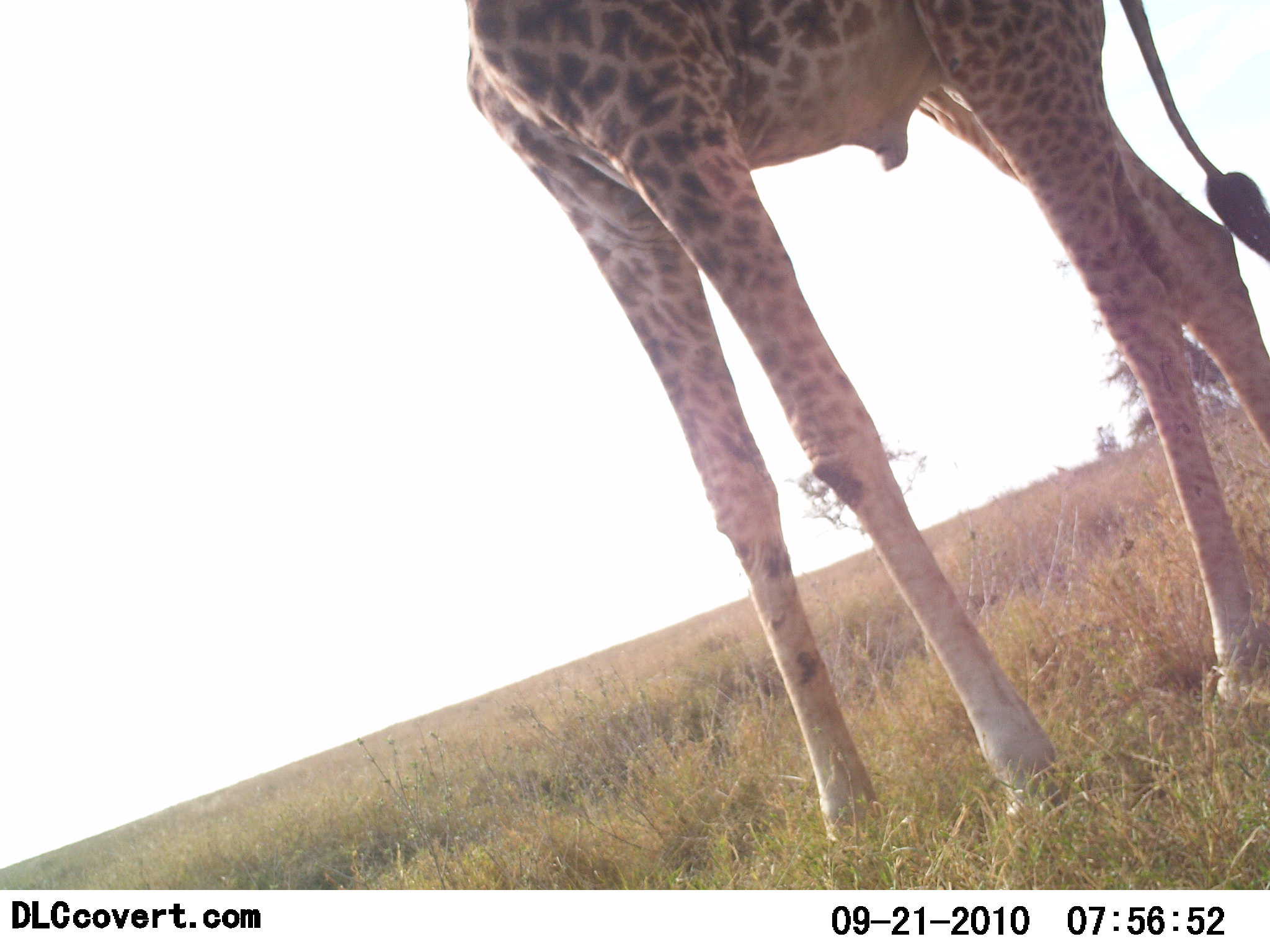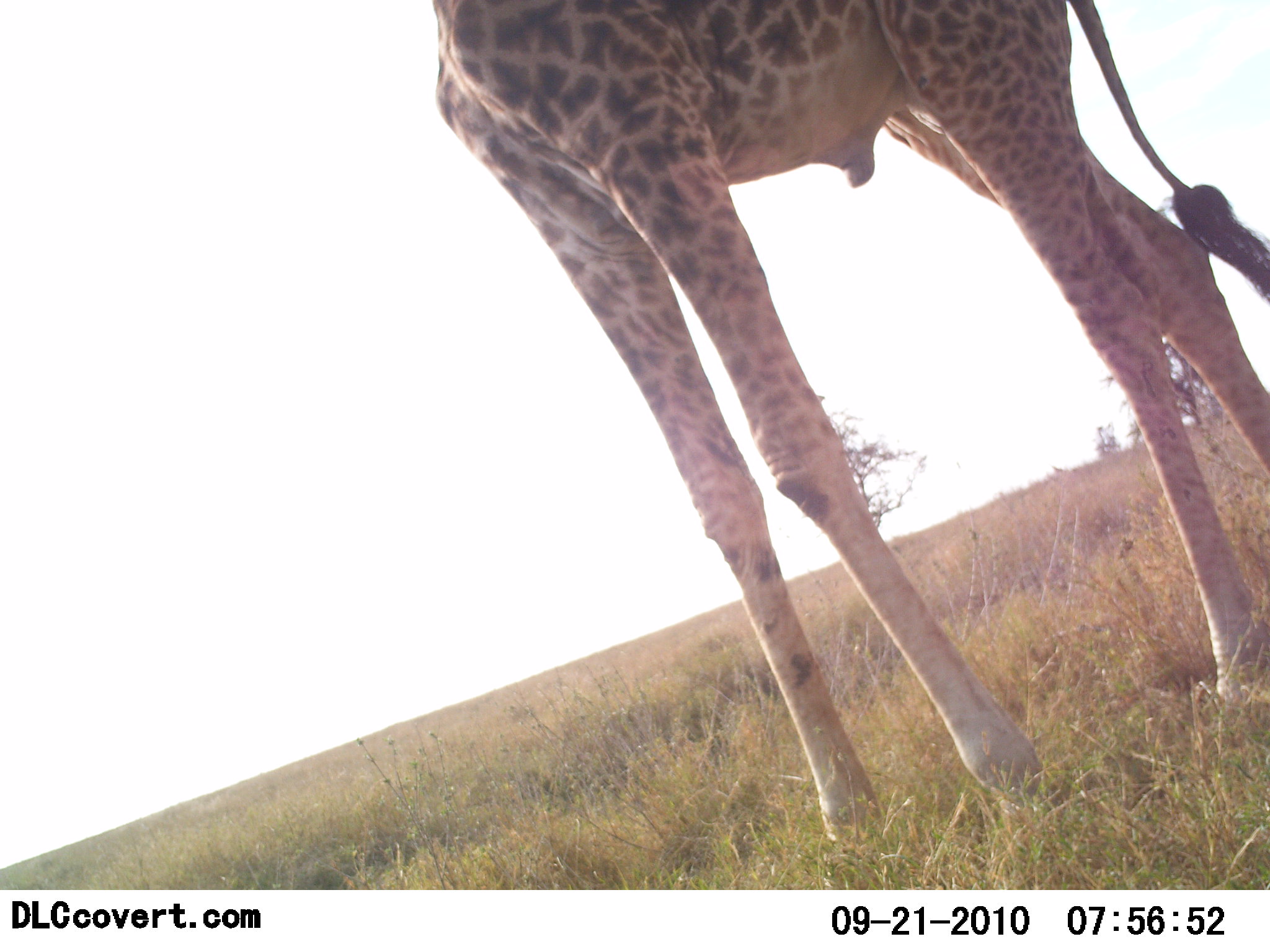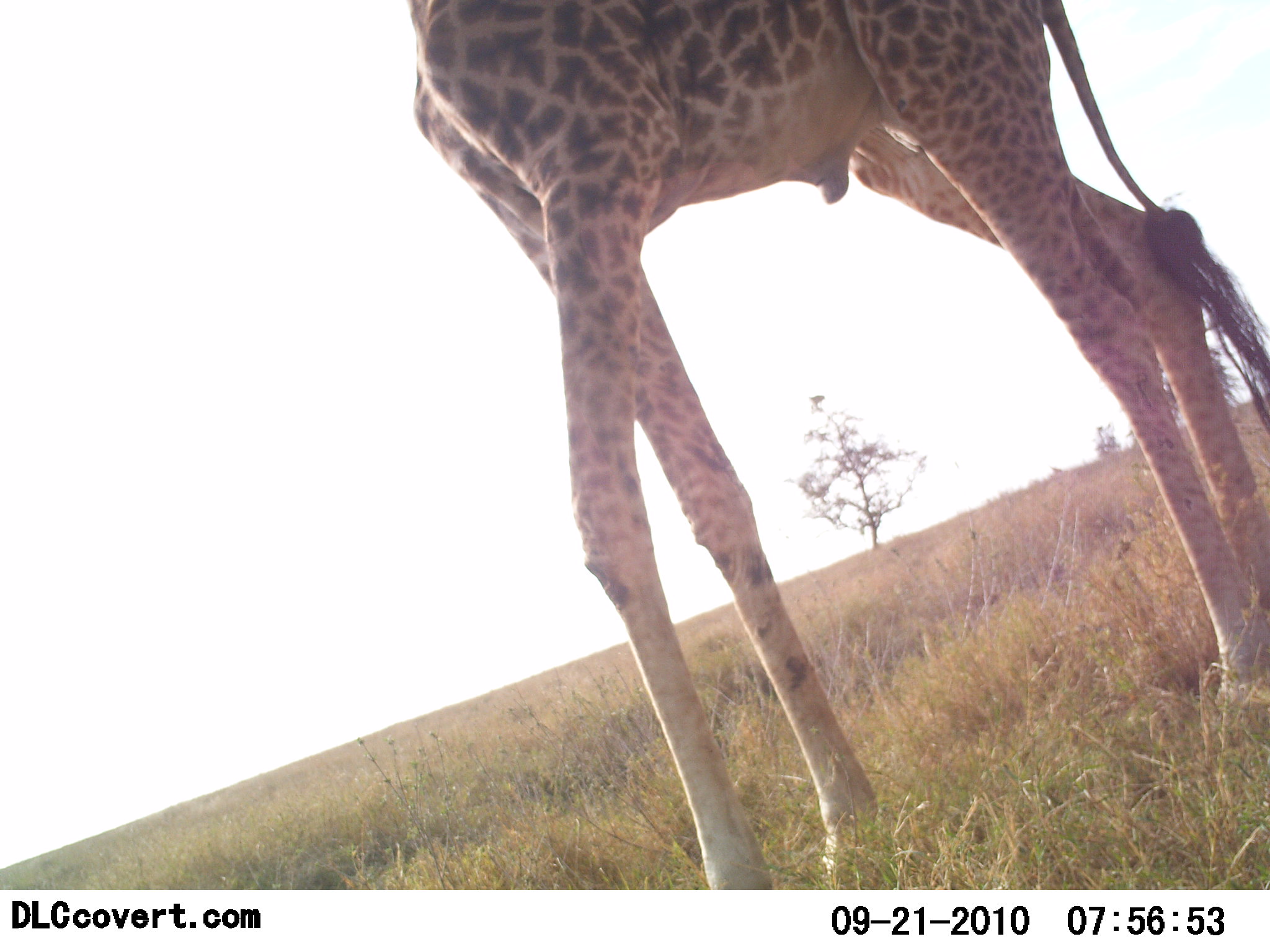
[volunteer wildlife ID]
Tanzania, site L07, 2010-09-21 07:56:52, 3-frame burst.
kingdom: Animalia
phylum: Chordata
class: Mammalia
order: Artiodactyla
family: Giraffidae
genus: Giraffa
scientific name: Giraffa camelopardalis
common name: giraffe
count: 1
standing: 43%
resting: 0%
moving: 64%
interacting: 0%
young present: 0%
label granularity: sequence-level